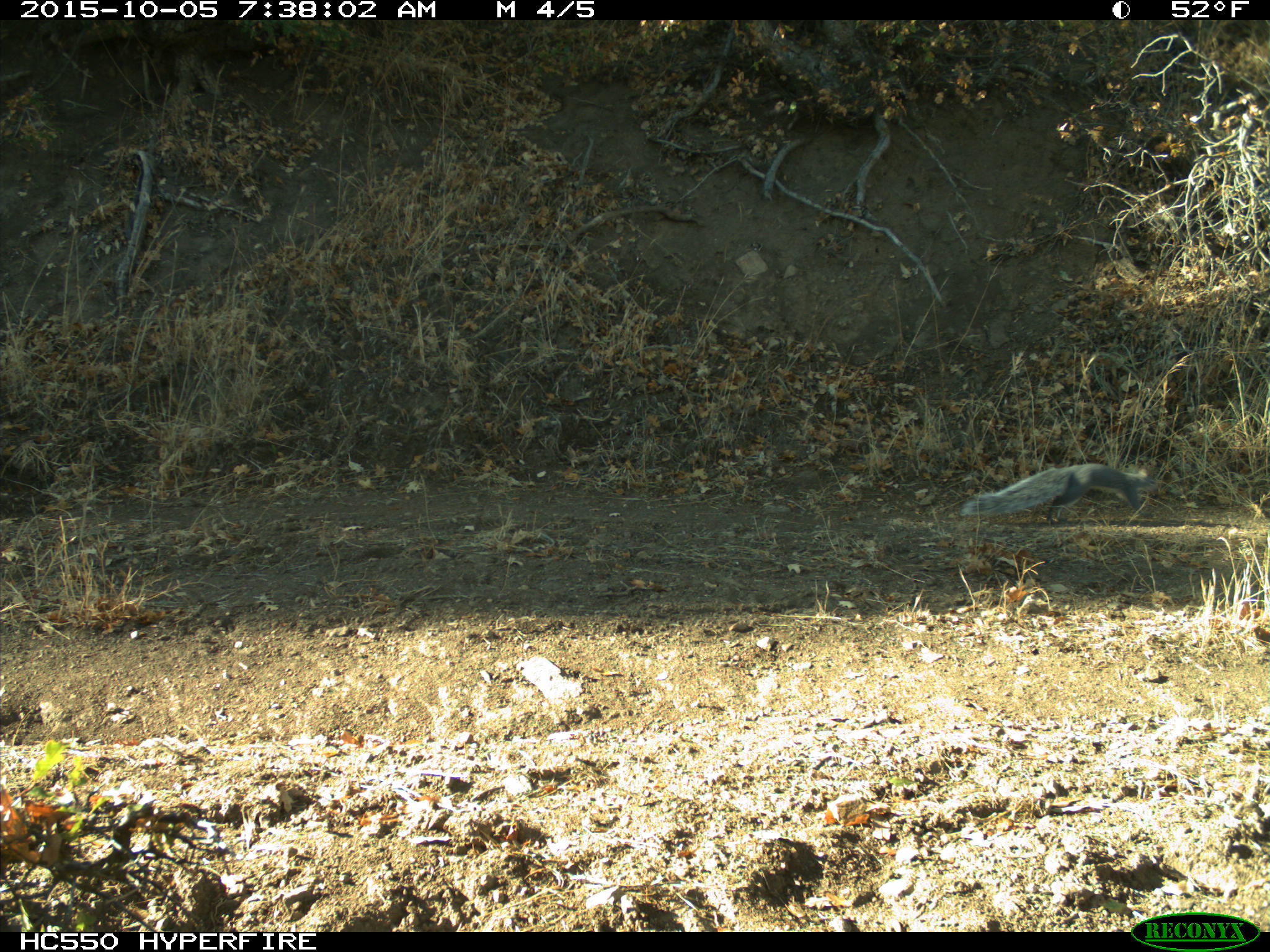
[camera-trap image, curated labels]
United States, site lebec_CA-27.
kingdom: Animalia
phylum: Chordata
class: Mammalia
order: Rodentia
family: Sciuridae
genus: Sciurus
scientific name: Sciurus carolinensis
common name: eastern gray squirrel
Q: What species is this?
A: Sciurus carolinensis (eastern gray squirrel).